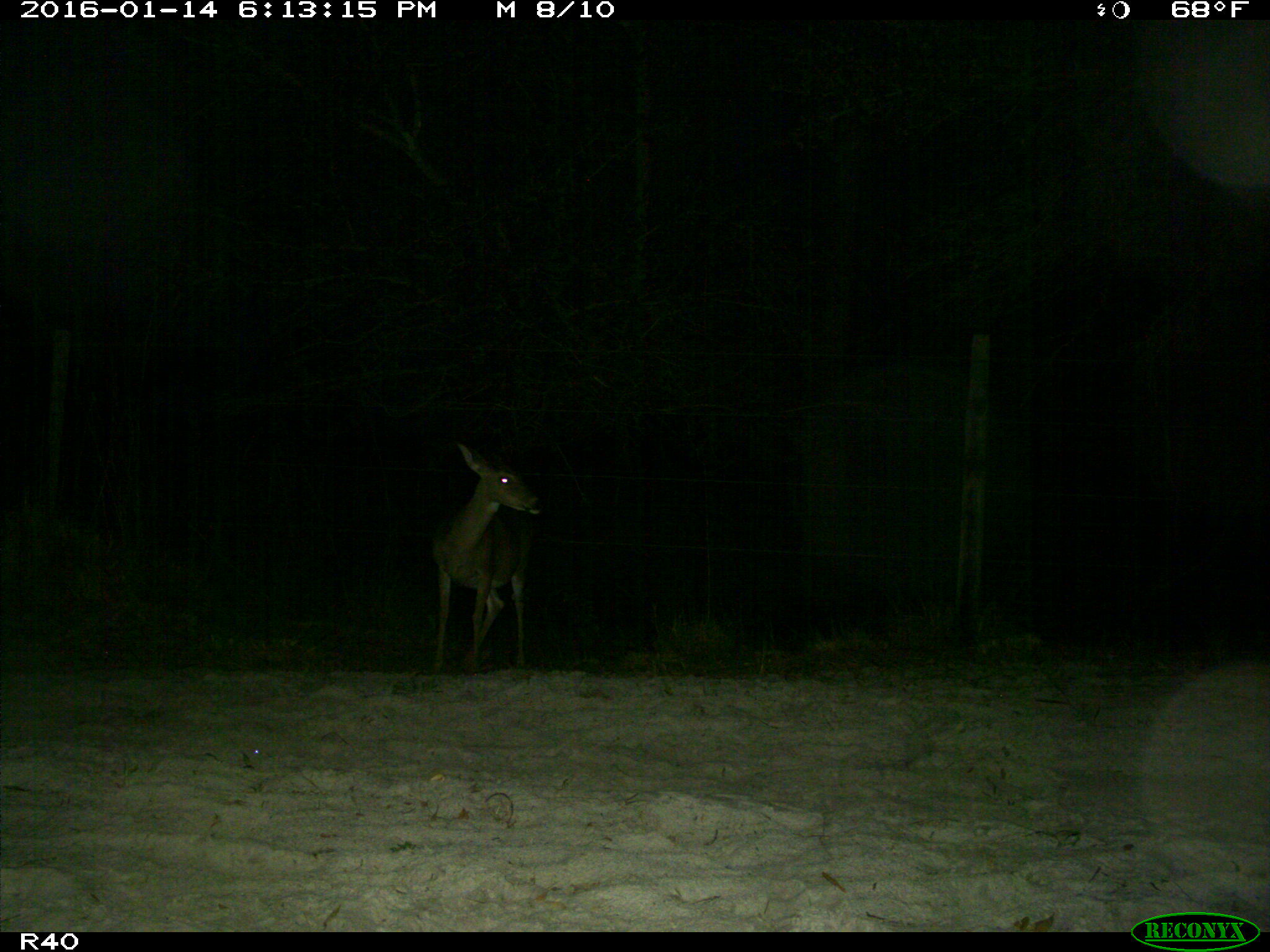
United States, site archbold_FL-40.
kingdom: Animalia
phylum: Chordata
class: Mammalia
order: Artiodactyla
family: Cervidae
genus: Odocoileus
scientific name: Odocoileus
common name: deer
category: unidentified deer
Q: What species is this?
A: Unidentified deer (deer) (Odocoileus).